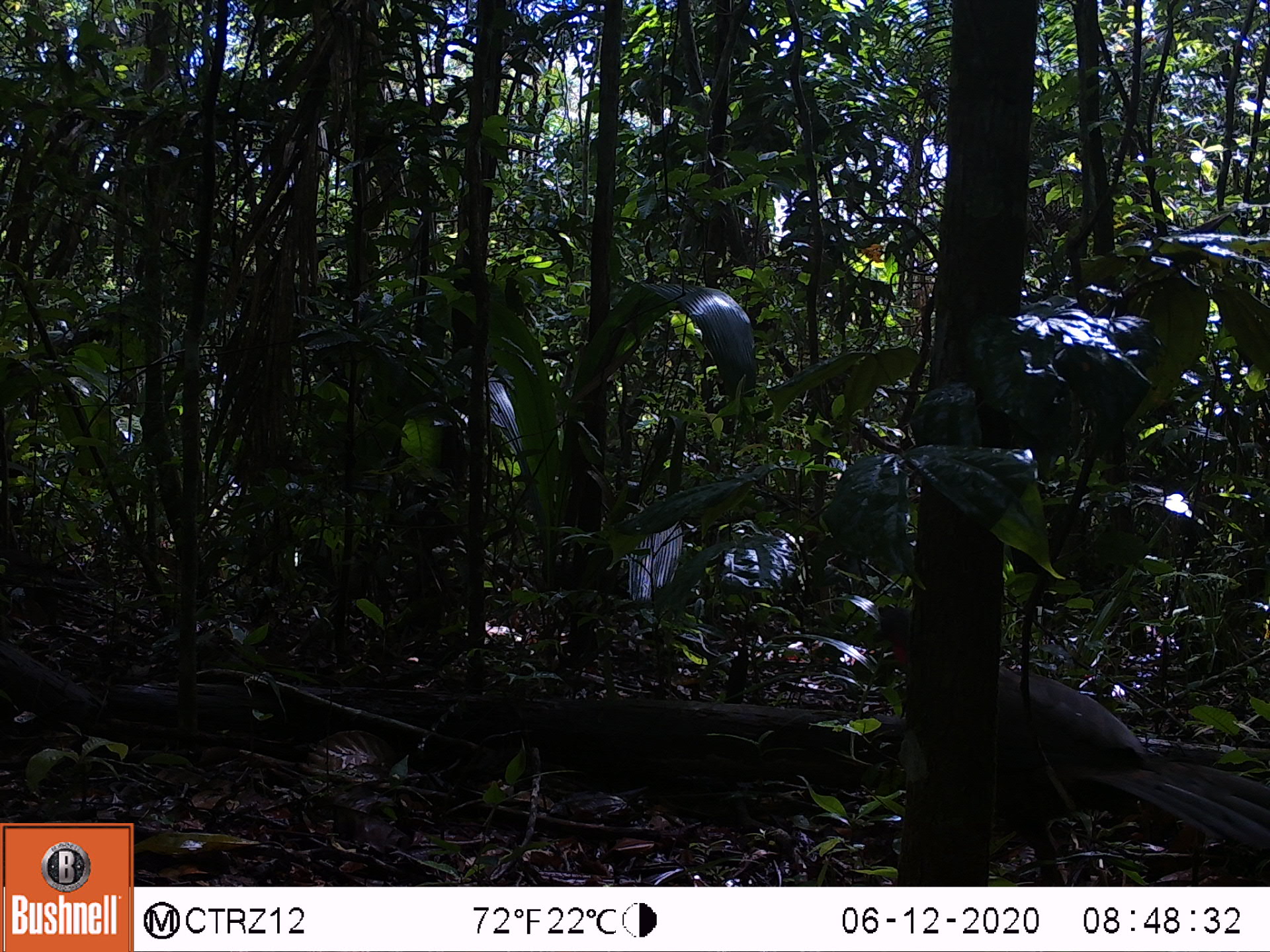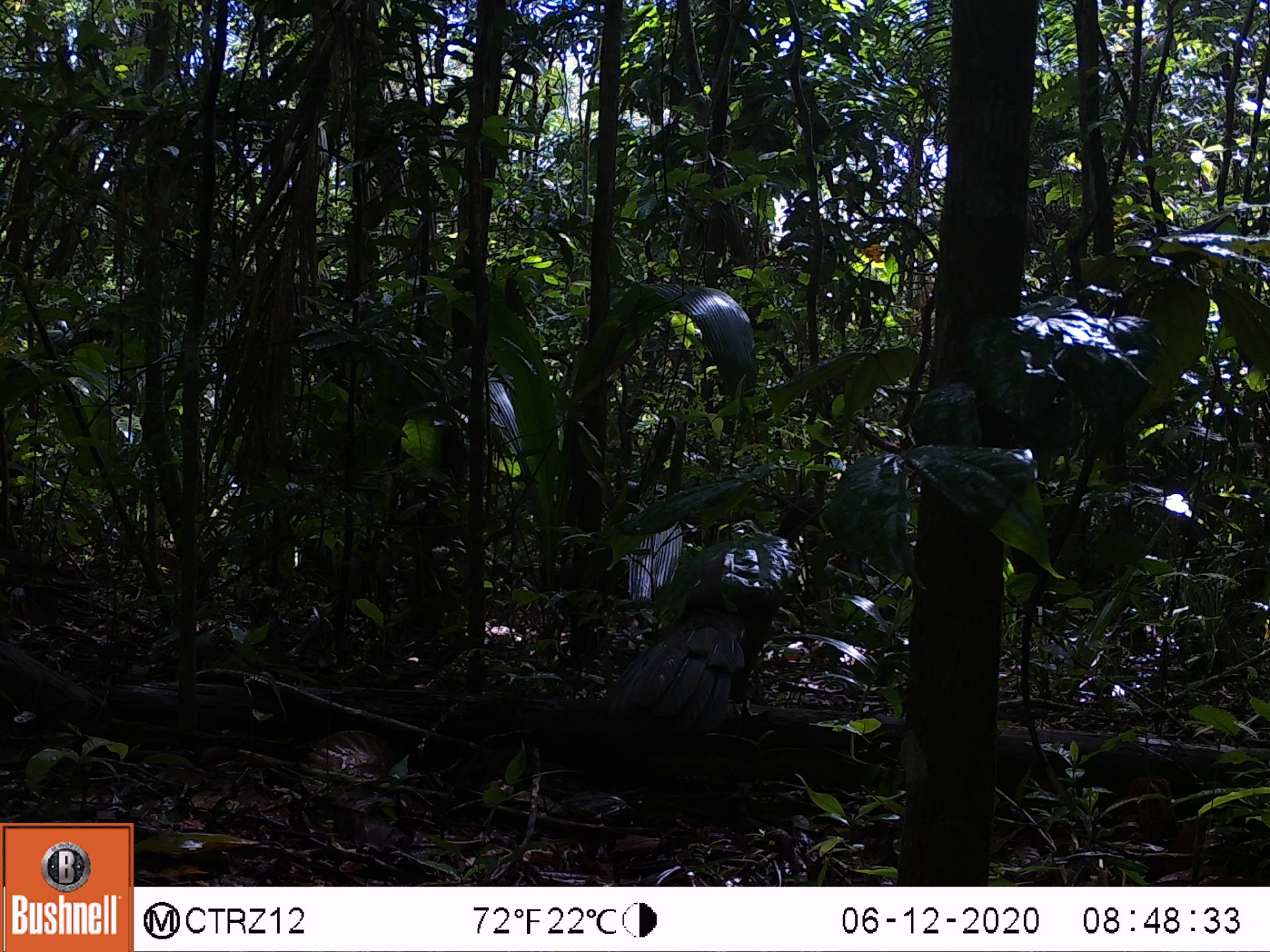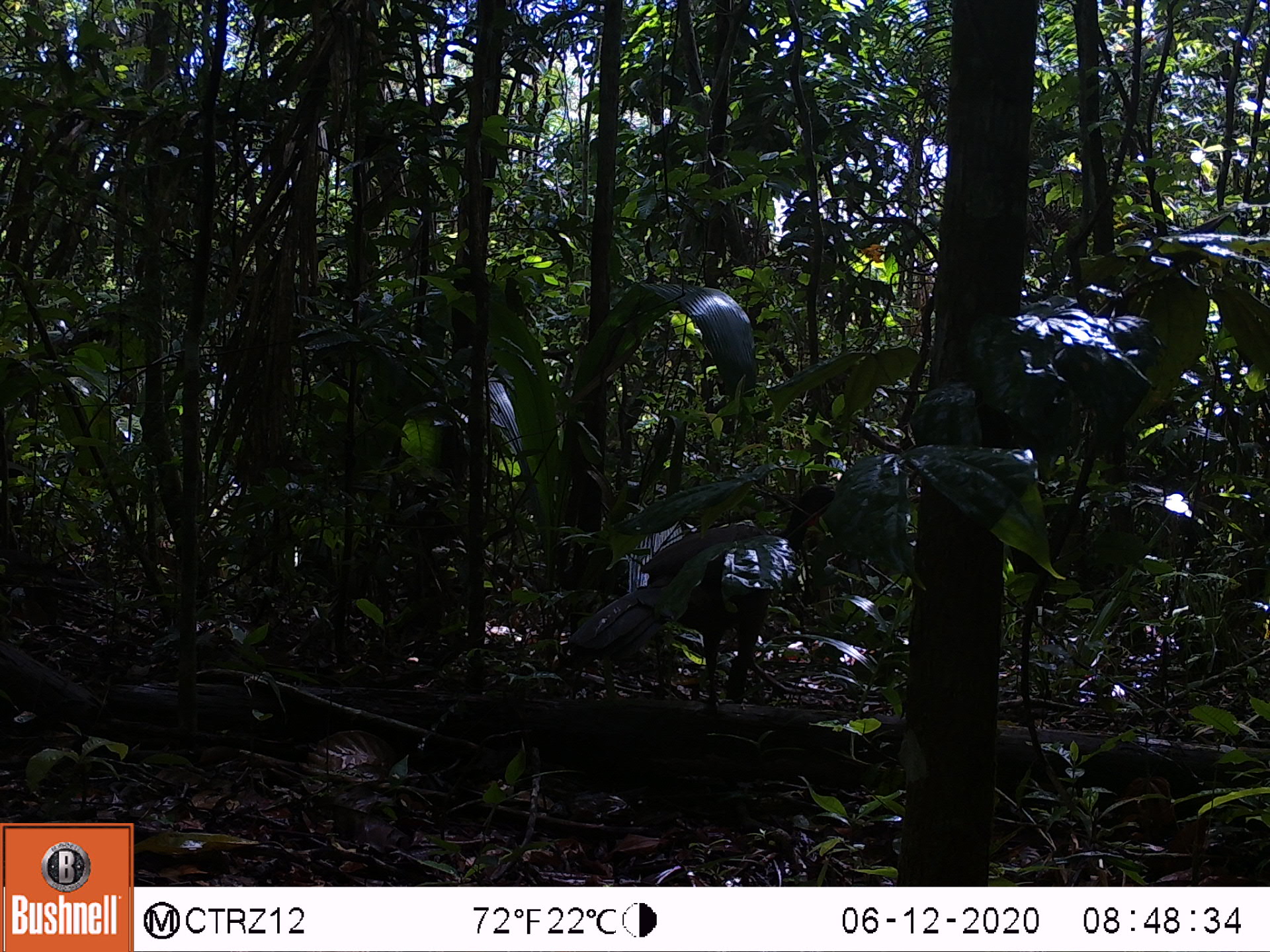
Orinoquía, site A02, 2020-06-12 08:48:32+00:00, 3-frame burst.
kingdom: Animalia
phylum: Chordata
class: Aves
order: Galliformes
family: Cracidae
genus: Penelope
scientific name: Penelope jacquacu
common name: spix's guan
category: spixs guan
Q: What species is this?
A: Spixs guan (spix's guan) (Penelope jacquacu).